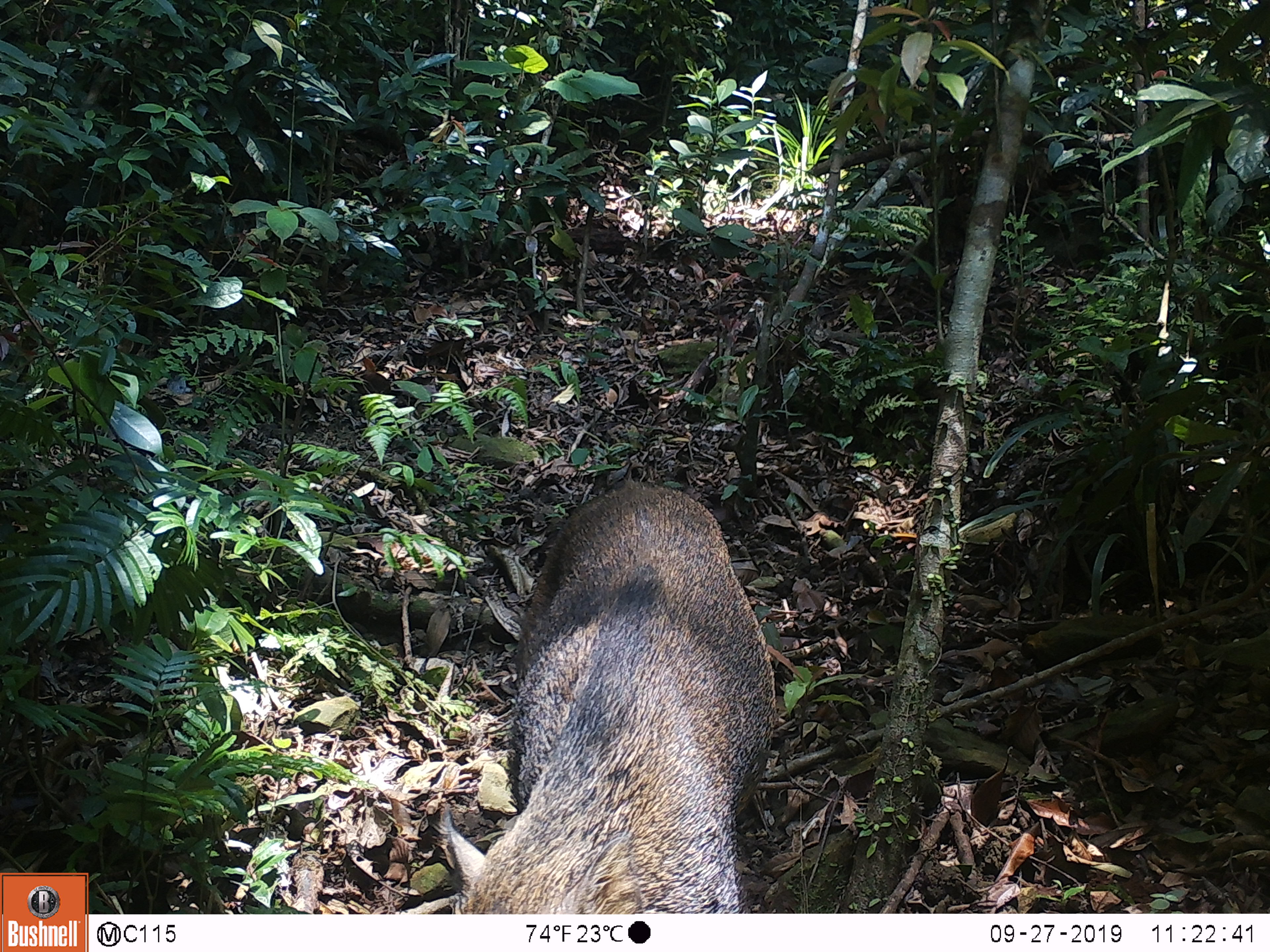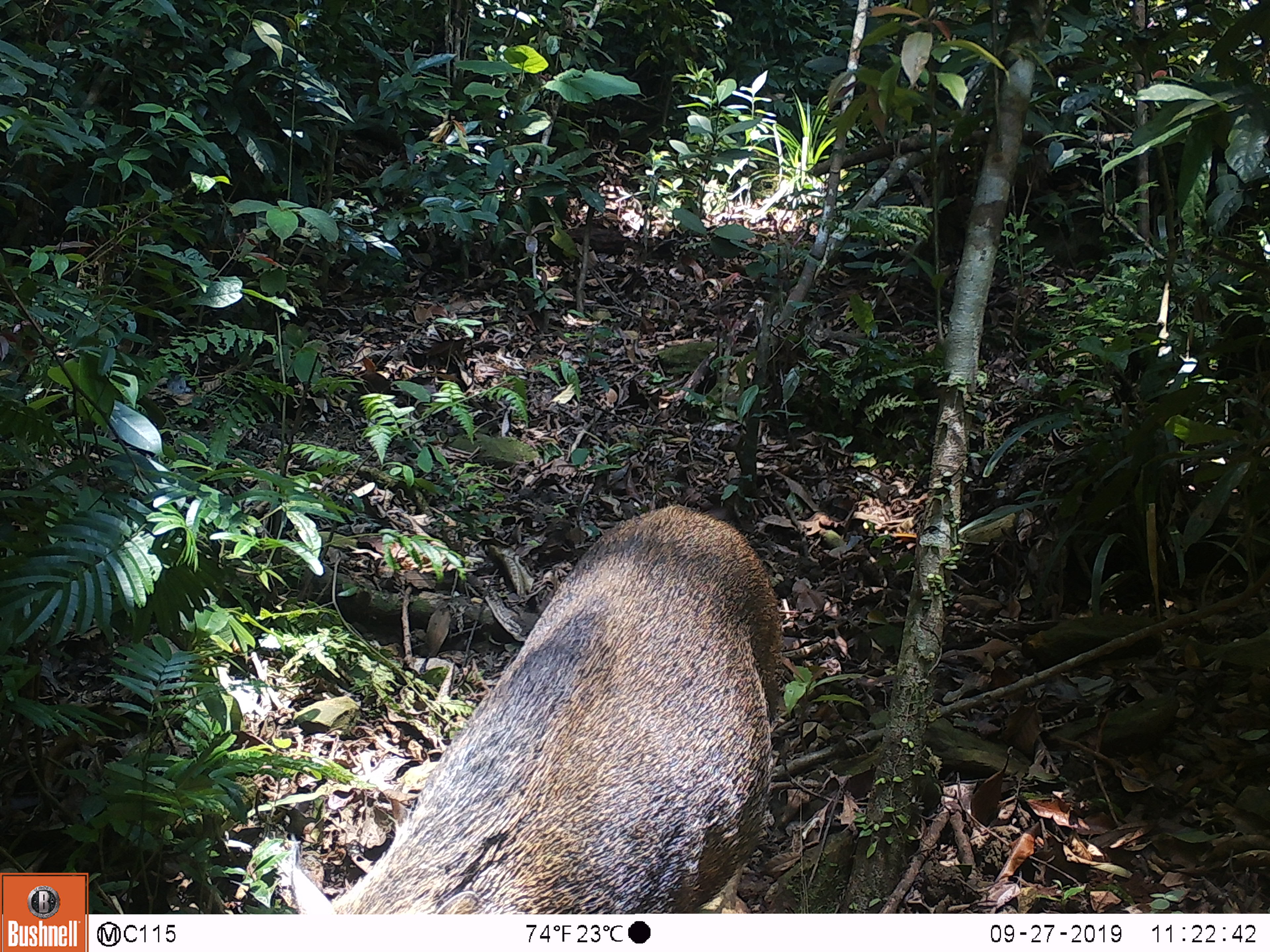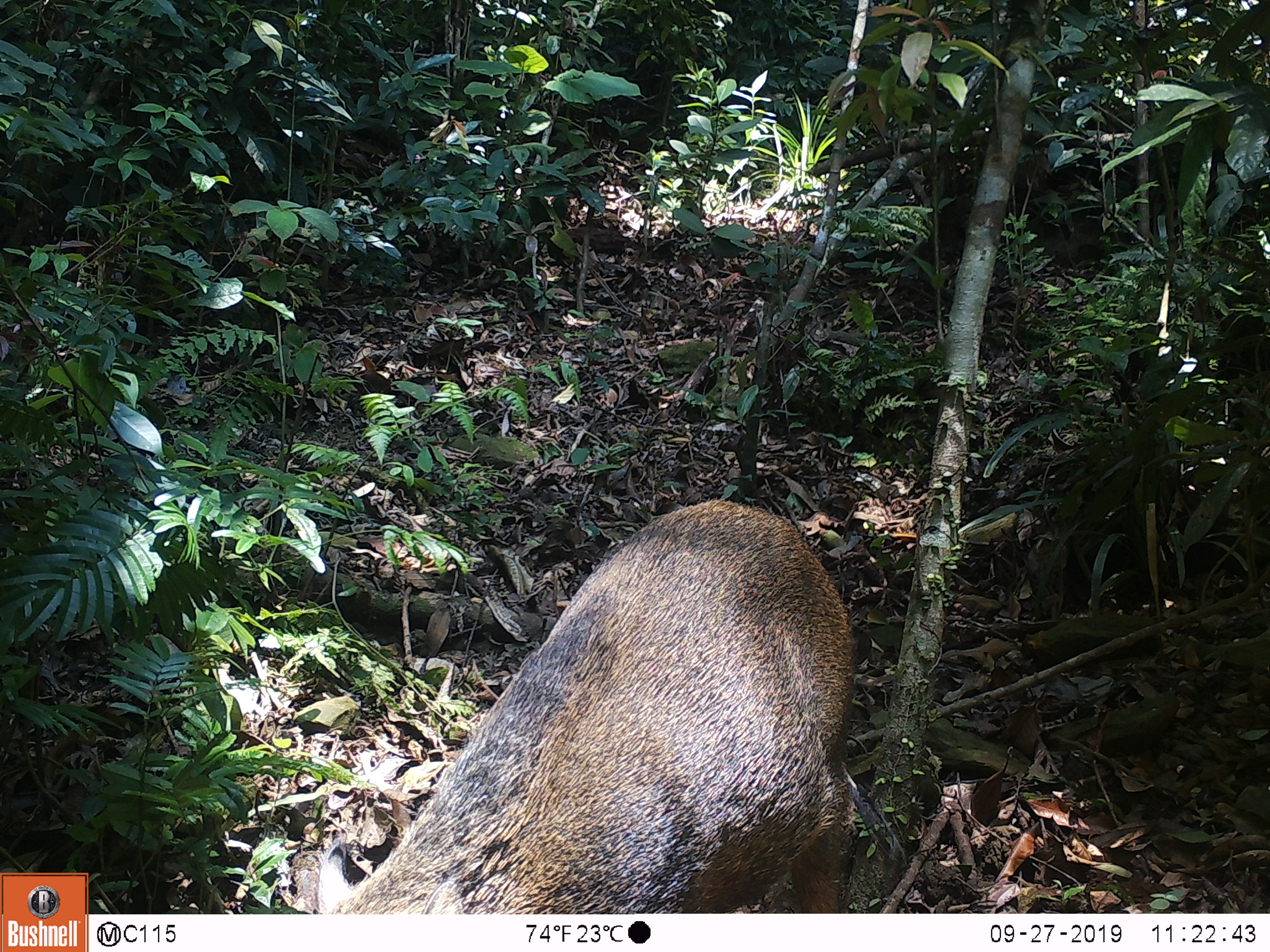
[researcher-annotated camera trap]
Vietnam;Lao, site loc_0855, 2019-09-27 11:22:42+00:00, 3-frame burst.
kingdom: Animalia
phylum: Chordata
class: Mammalia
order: Artiodactyla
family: Suidae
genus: Sus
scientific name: Sus scrofa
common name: eurasian wild pig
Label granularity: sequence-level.